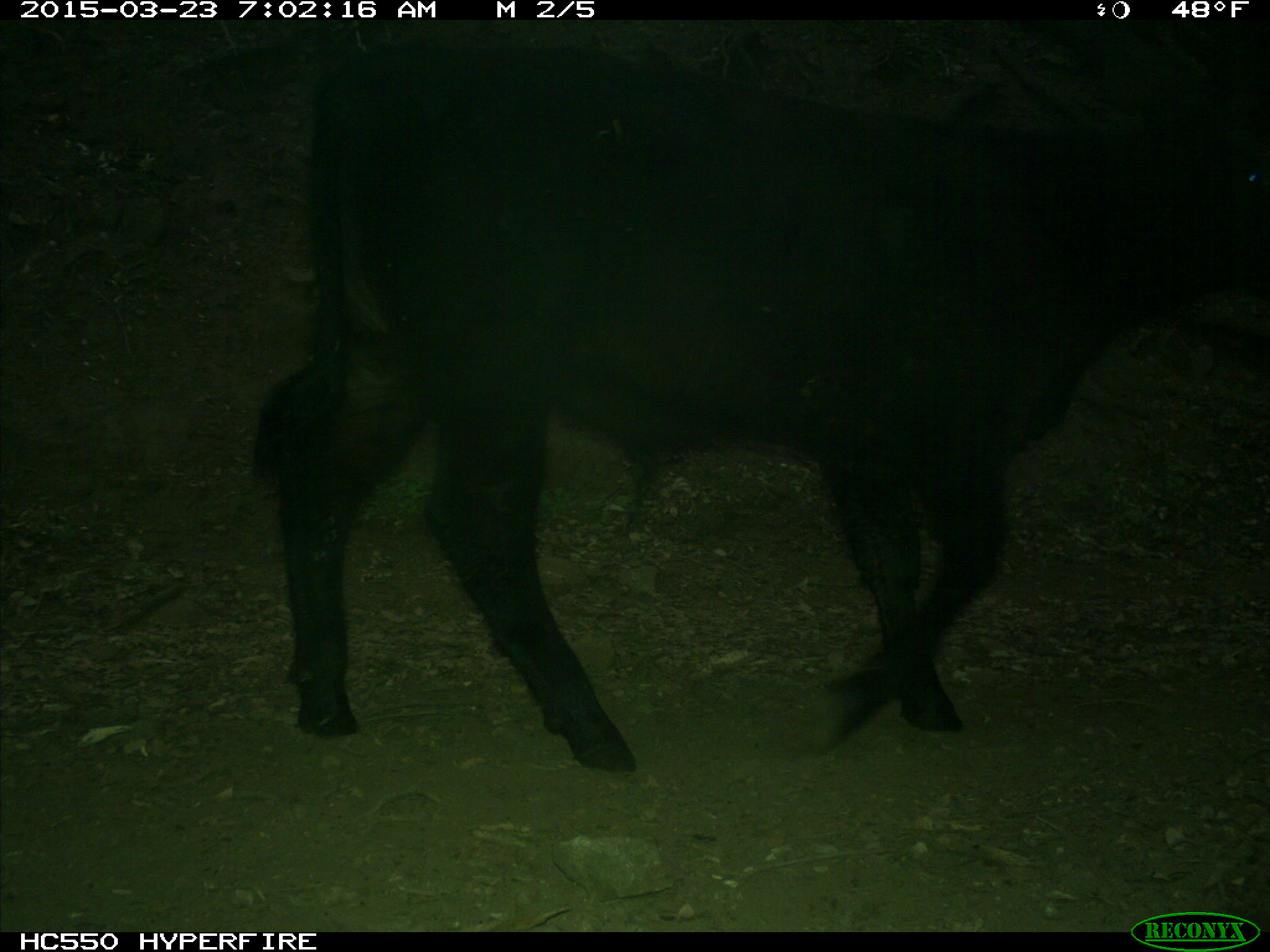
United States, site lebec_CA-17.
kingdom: Animalia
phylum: Chordata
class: Mammalia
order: Artiodactyla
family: Bovidae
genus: Bos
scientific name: Bos taurus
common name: domestic cow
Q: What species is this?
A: Bos taurus (domestic cow).